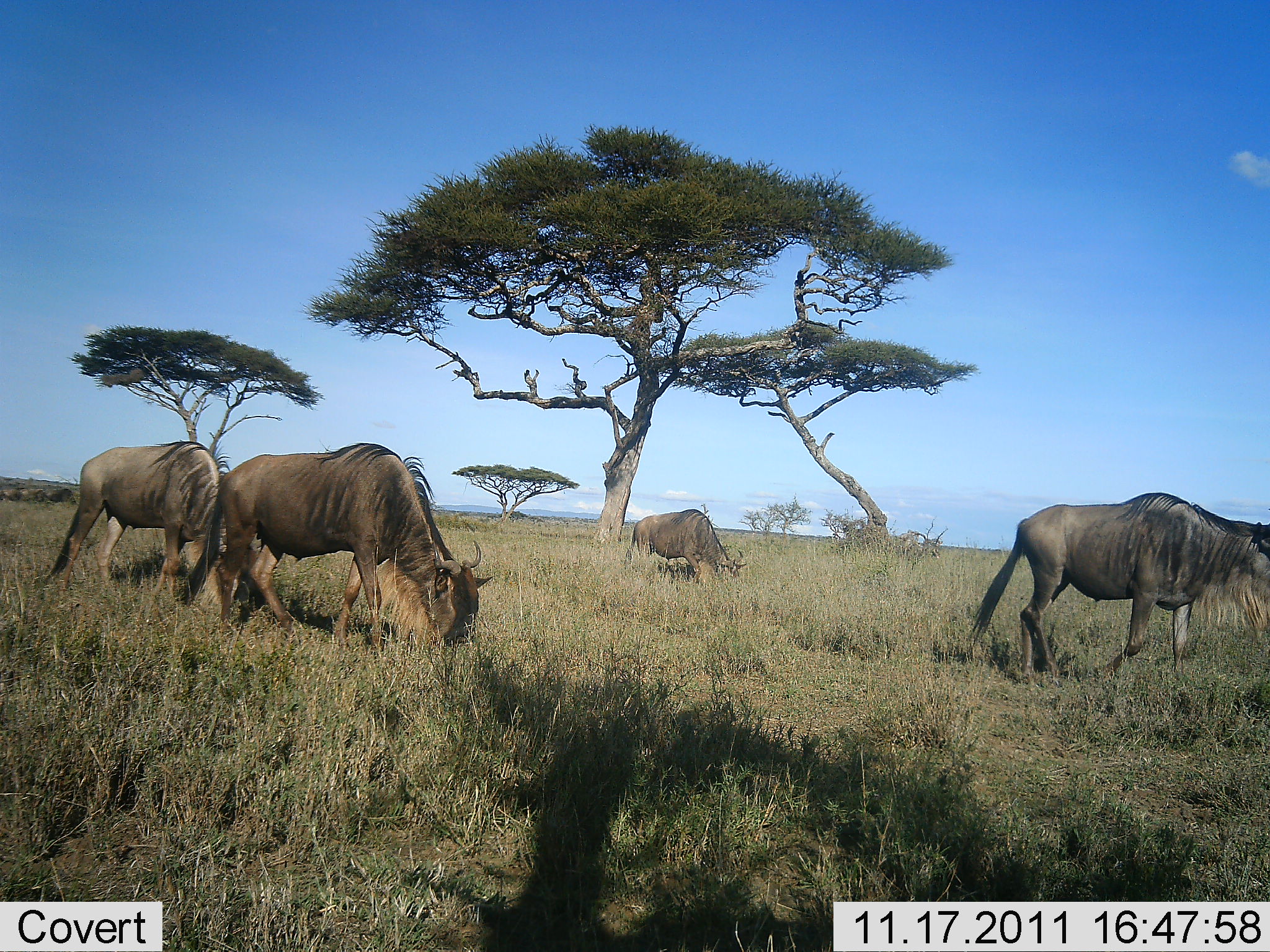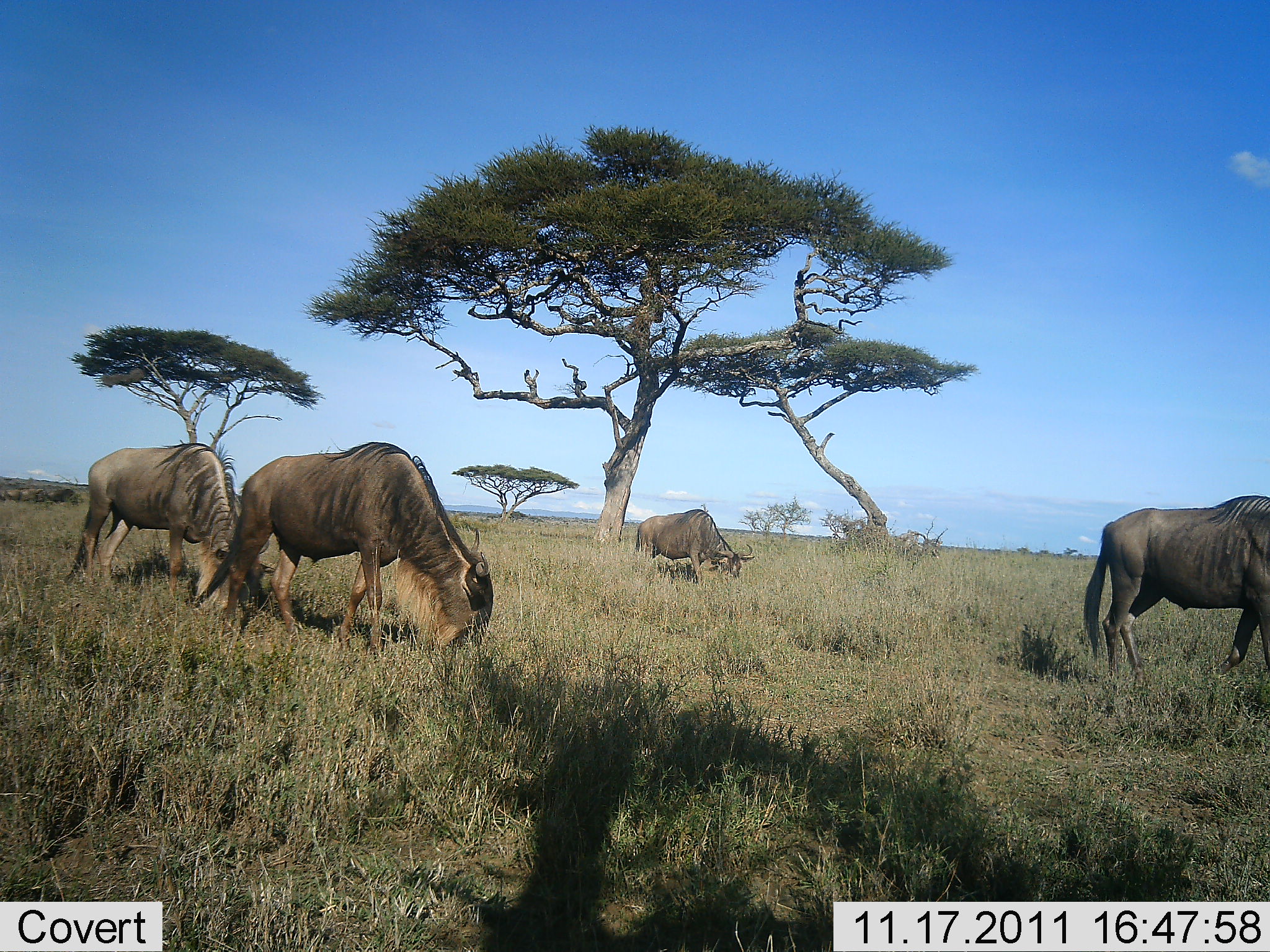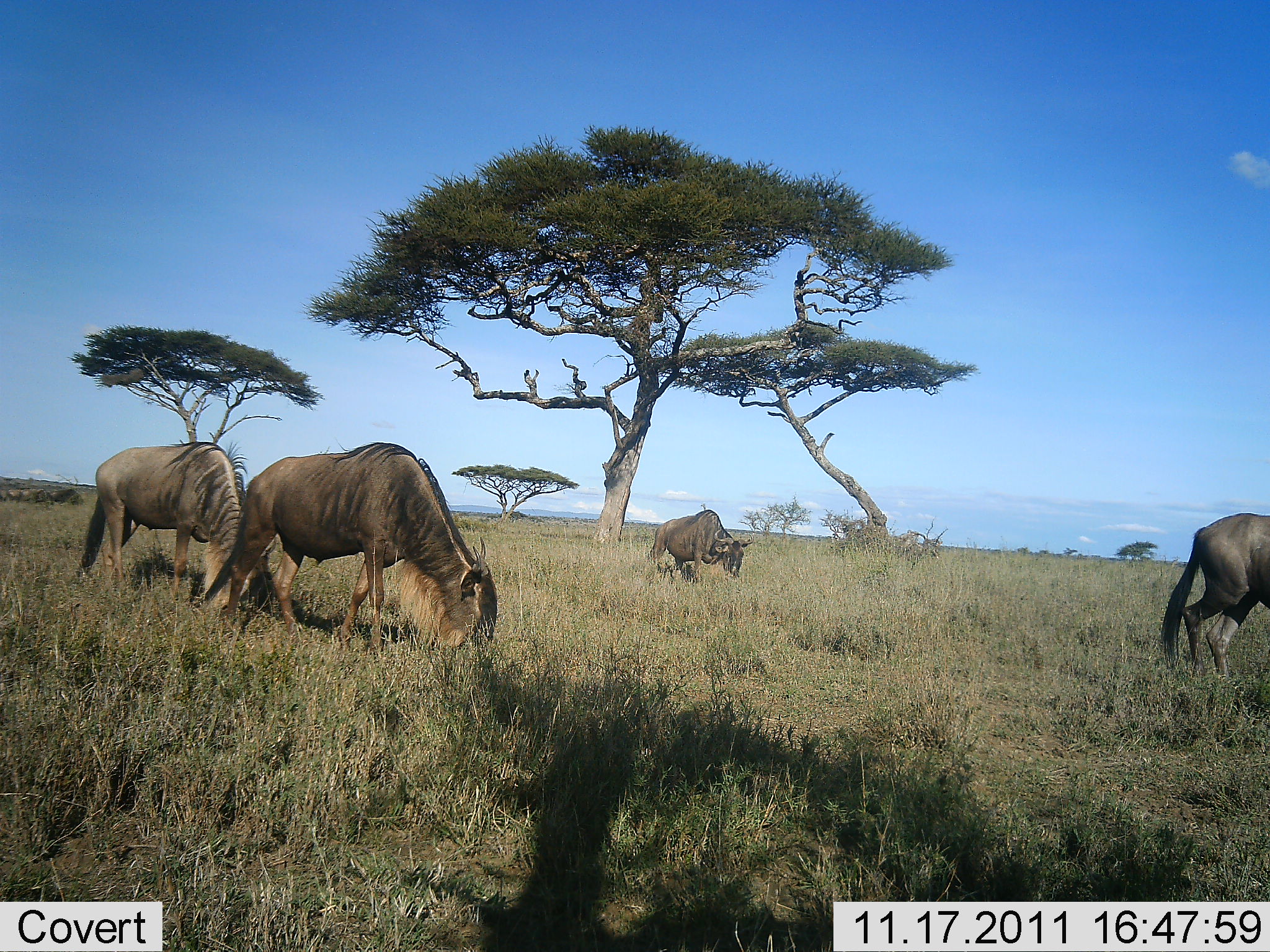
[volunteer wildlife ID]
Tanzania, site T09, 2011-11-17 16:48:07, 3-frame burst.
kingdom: Animalia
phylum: Chordata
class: Mammalia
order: Artiodactyla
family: Bovidae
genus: Connochaetes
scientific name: Connochaetes taurinus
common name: blue wildebeest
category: wildebeest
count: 4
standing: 27%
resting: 0%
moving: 53%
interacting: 0%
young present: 0%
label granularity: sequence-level